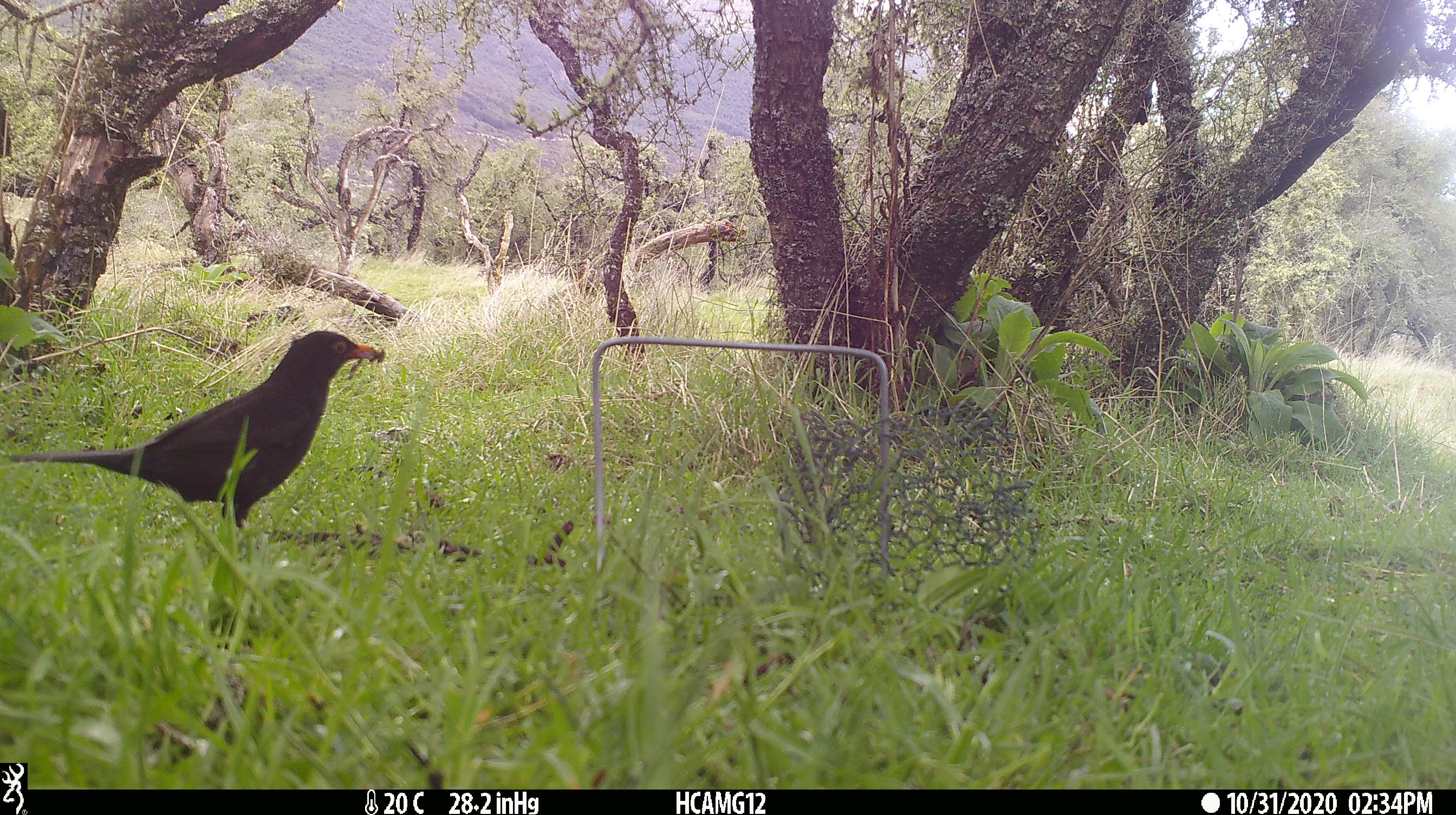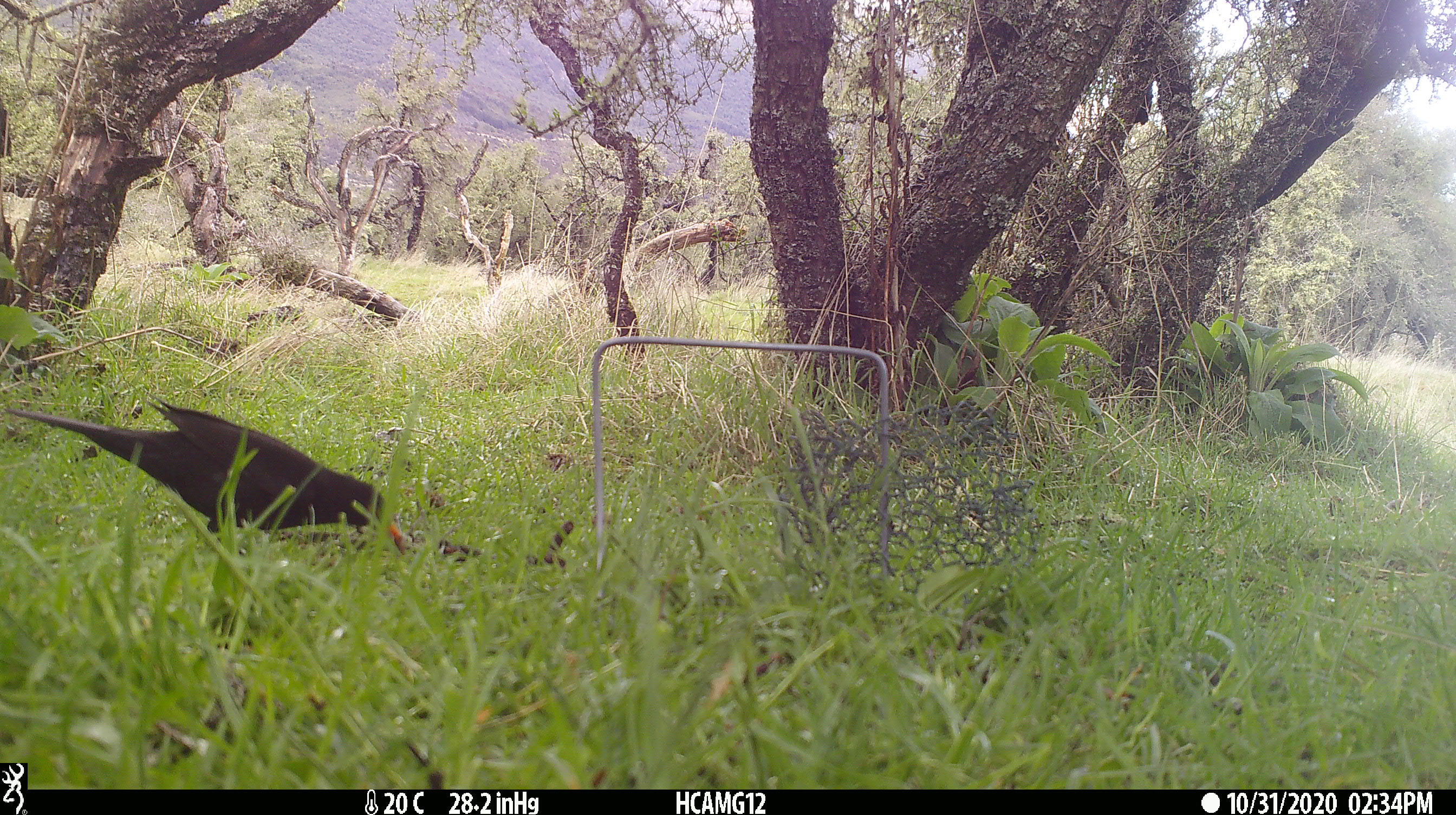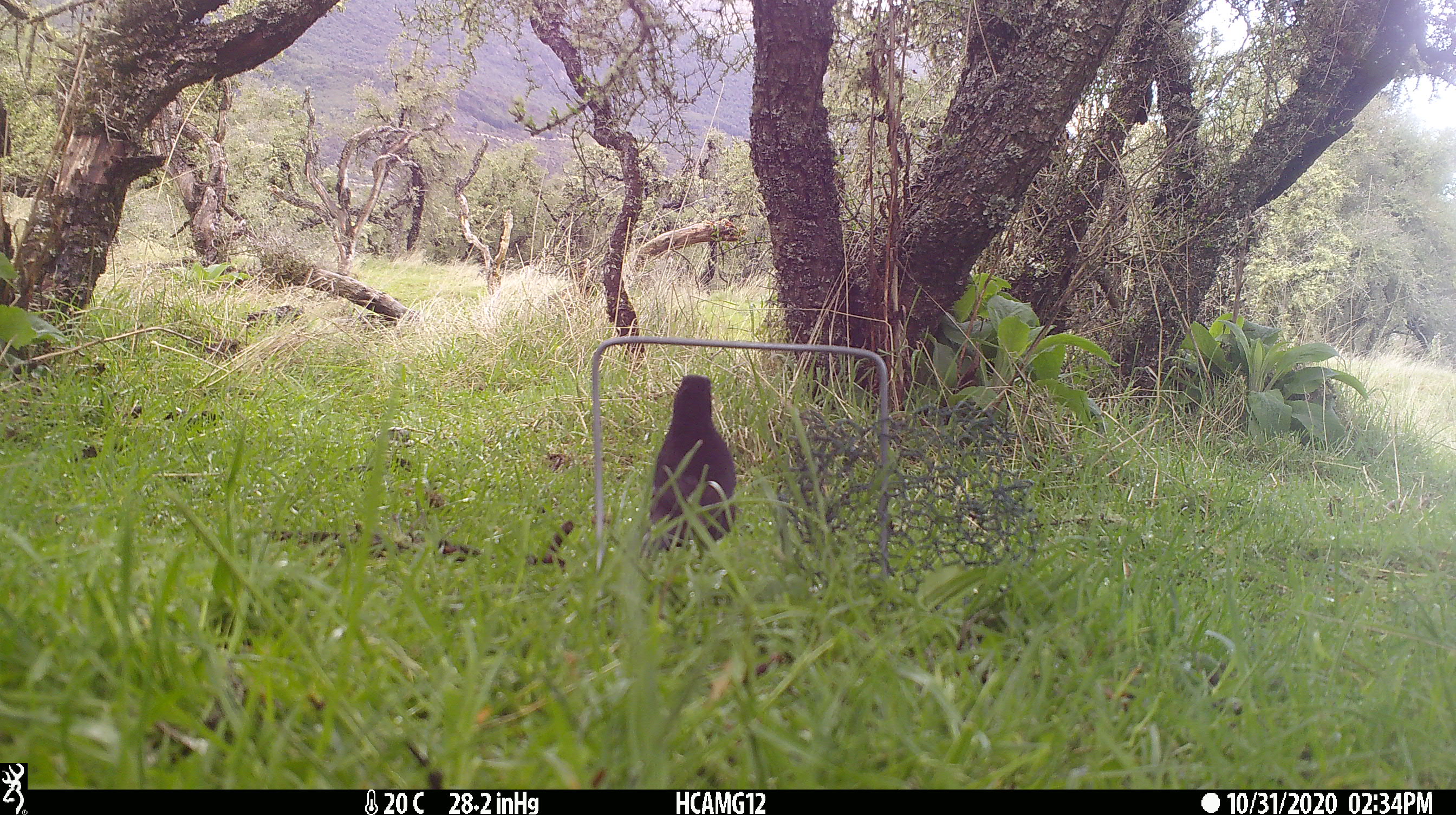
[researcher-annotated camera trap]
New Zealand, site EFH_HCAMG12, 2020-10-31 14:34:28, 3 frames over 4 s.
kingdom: Animalia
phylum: Chordata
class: Aves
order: Passeriformes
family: Turdidae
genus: Turdus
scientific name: Turdus merula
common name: eurasian blackbird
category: blackbird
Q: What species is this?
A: Blackbird (eurasian blackbird) (Turdus merula).